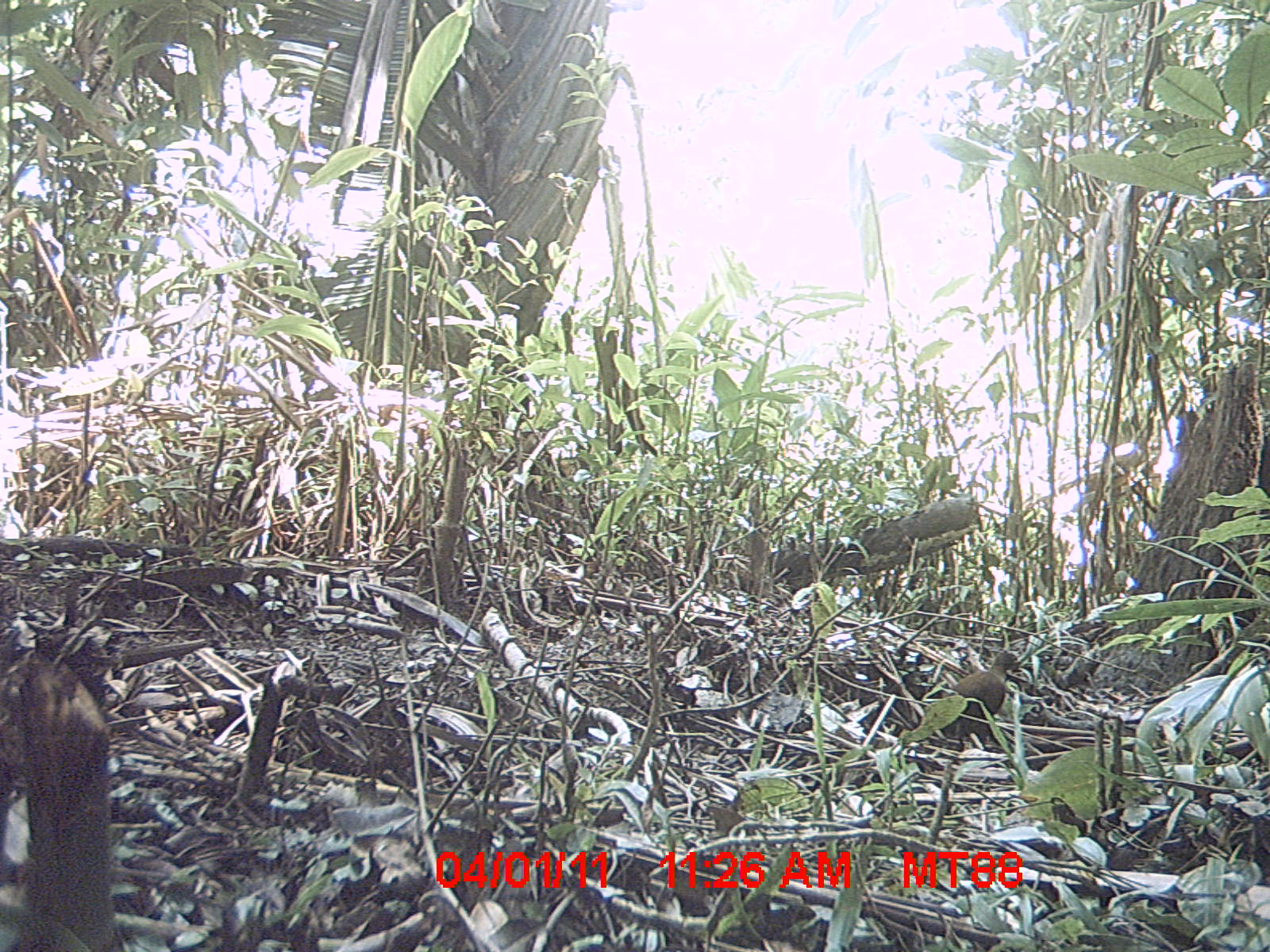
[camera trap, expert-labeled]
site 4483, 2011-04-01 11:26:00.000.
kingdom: Animalia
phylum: Chordata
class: Aves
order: Gruiformes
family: Sarothruridae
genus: Mentocrex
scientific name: Mentocrex kioloides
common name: madagascar wood rail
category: canirallus kioloides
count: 1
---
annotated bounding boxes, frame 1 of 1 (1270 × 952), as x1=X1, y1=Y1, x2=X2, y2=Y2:
canirallus kioloides: x1=915, y1=649, x2=1022, y2=756